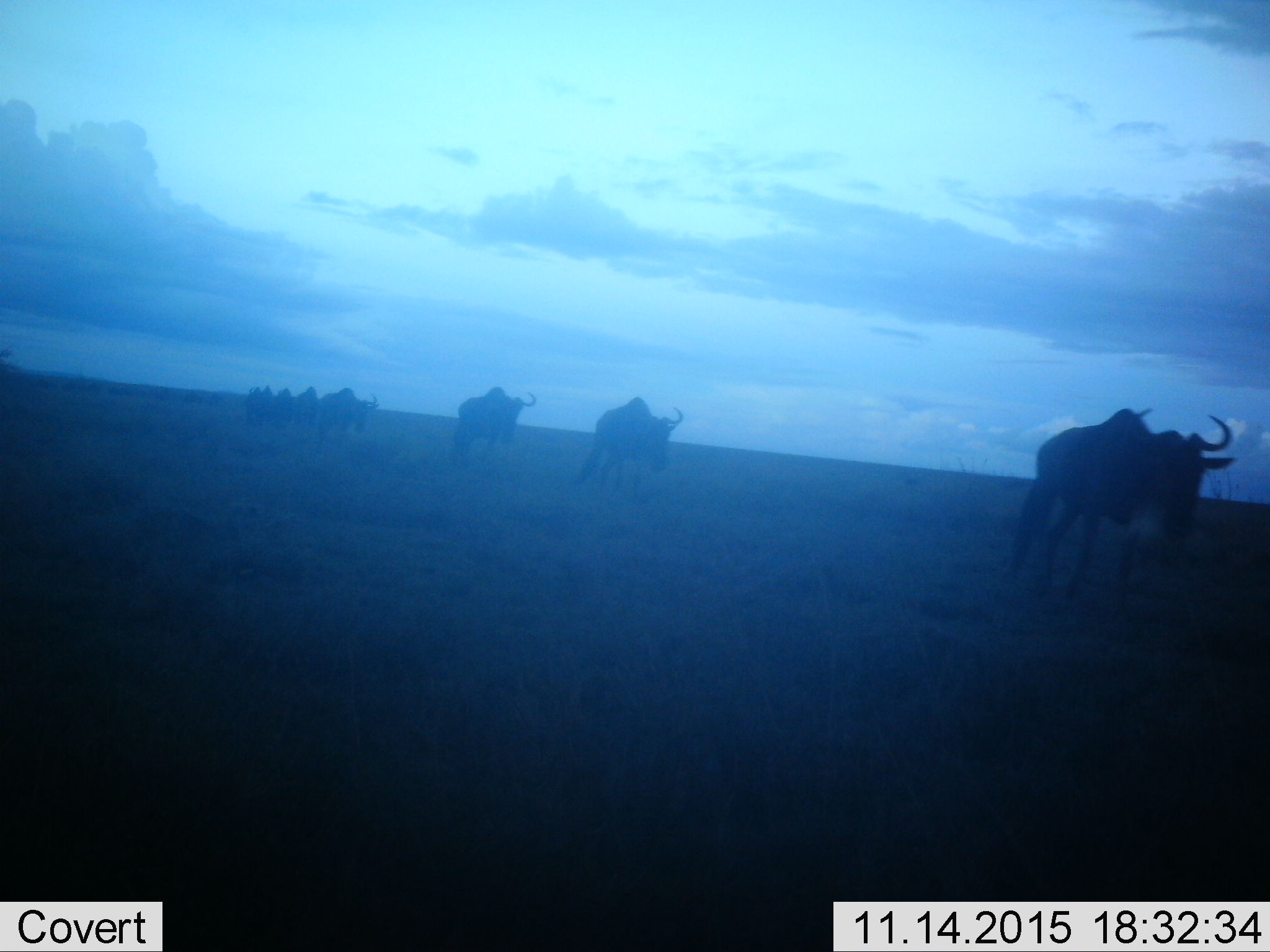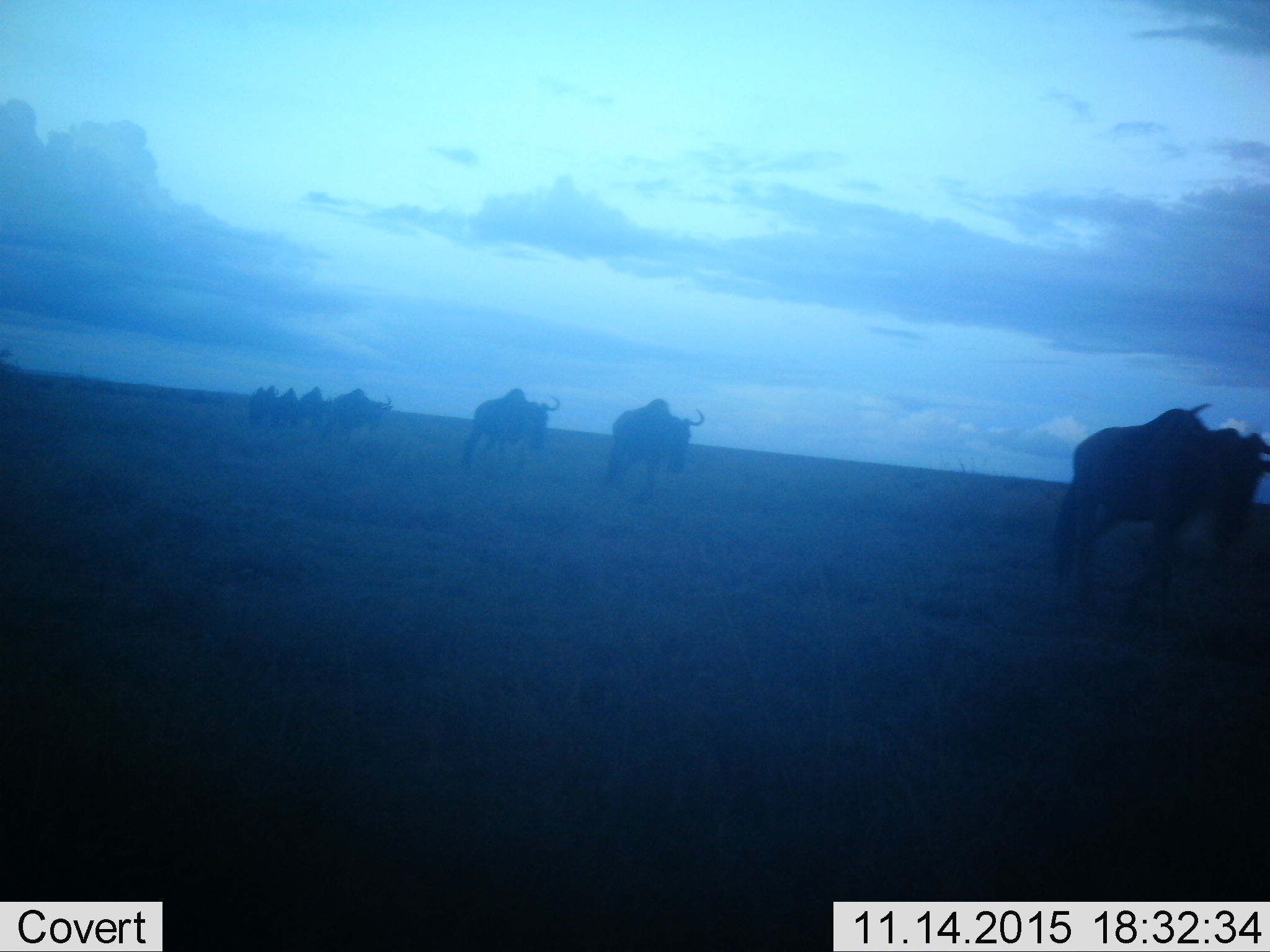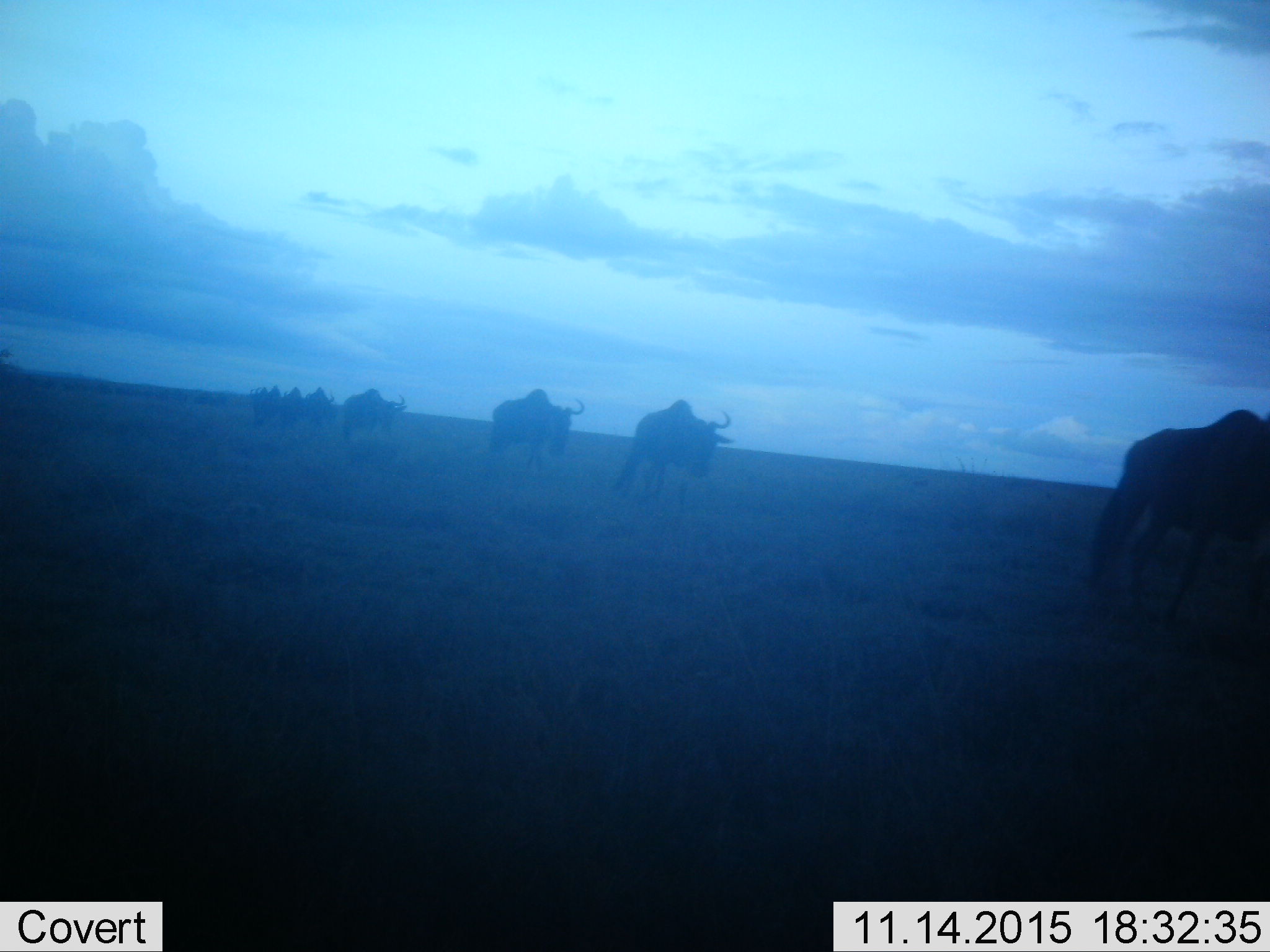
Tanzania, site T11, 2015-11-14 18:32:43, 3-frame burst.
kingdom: Animalia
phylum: Chordata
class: Mammalia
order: Artiodactyla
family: Bovidae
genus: Connochaetes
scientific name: Connochaetes taurinus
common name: blue wildebeest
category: wildebeest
Wildebeest (blue wildebeest) (Connochaetes taurinus), count 10. Behavior (volunteer vote fractions): standing 25%, resting 0%, moving 88%, interacting 0%. Young present (vote fraction): 0%. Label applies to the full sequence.